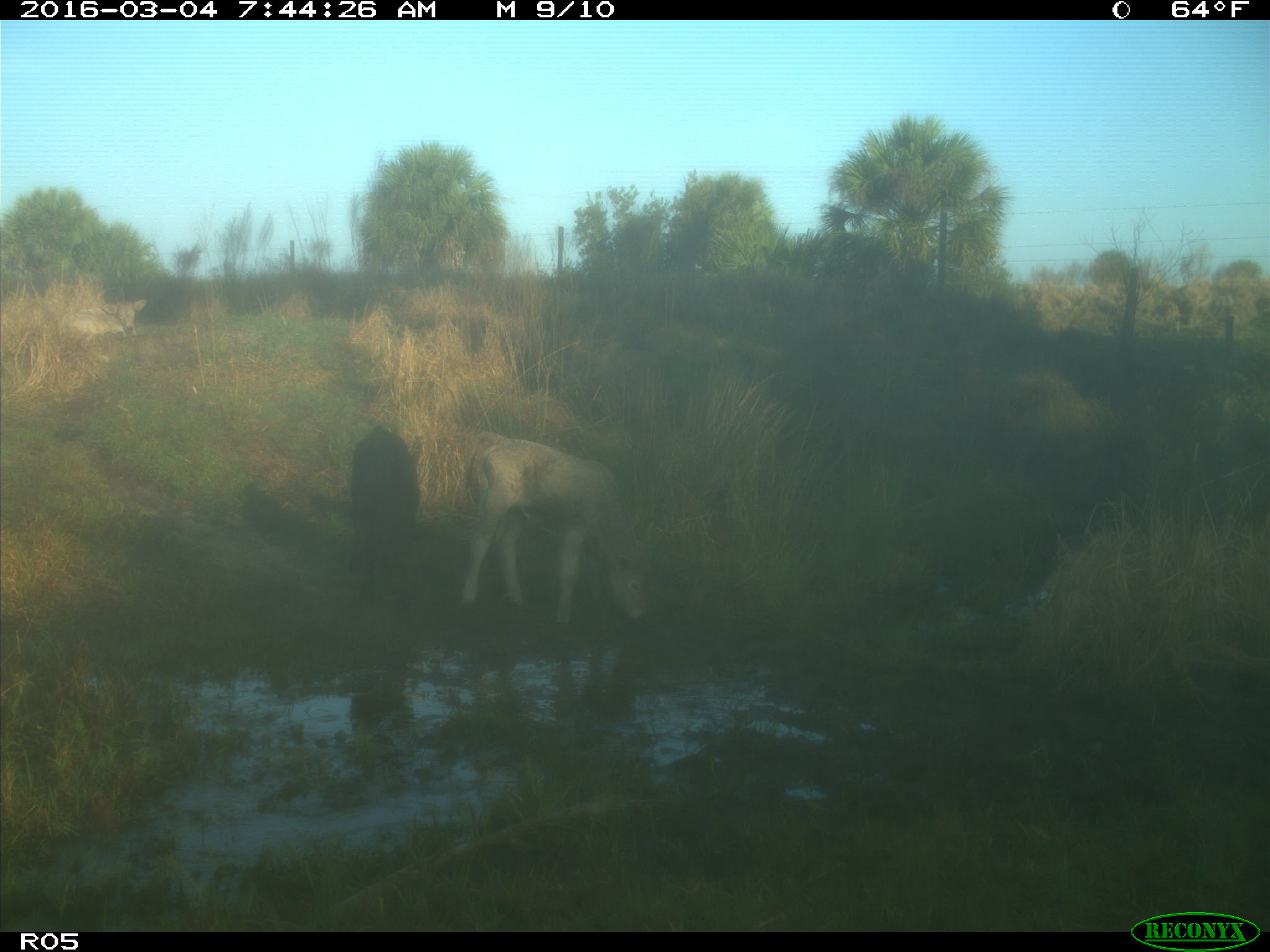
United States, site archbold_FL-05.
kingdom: Animalia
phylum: Chordata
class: Mammalia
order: Artiodactyla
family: Bovidae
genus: Bos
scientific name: Bos taurus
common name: domestic cow